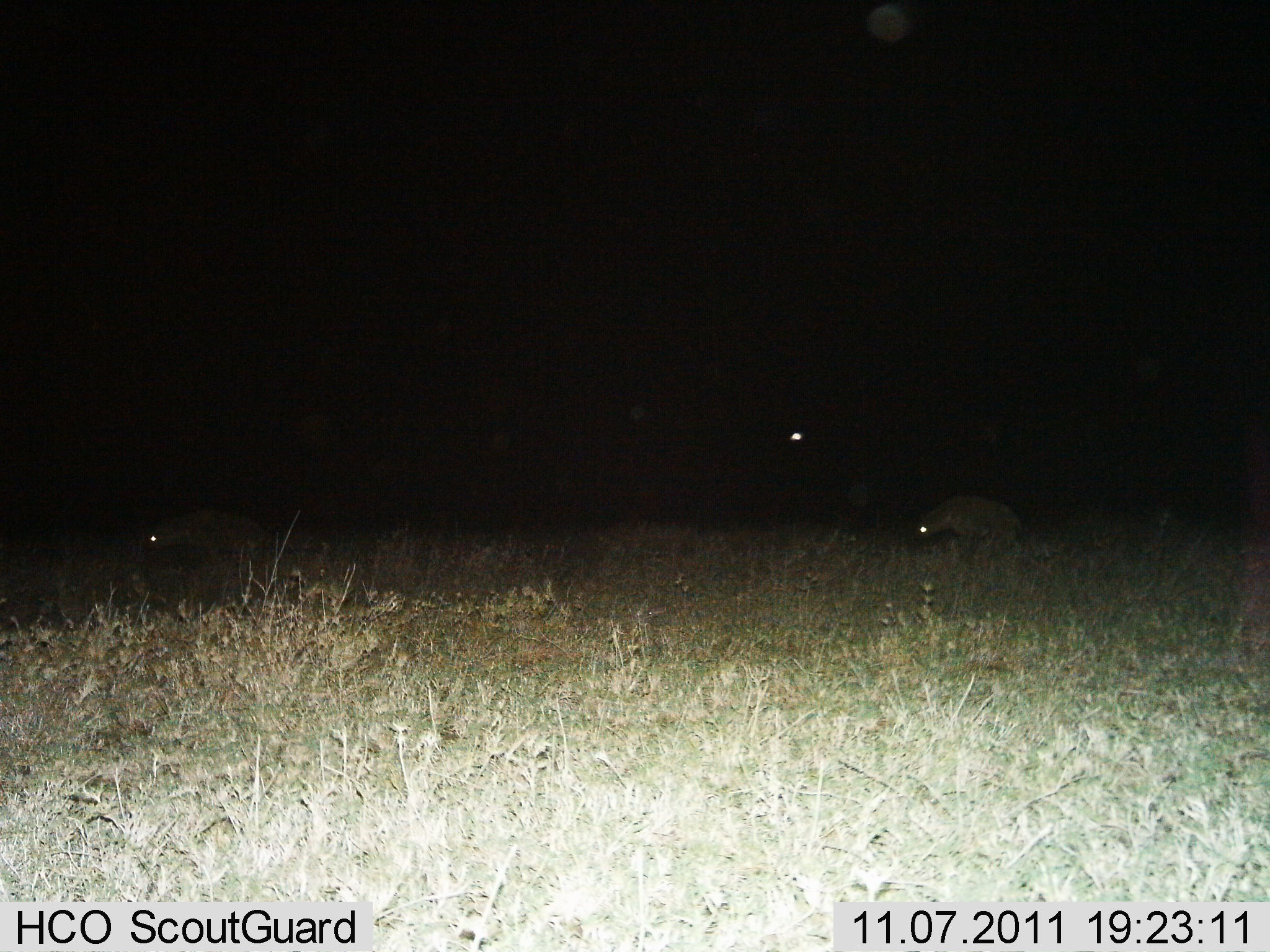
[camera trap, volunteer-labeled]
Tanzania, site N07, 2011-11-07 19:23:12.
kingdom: Animalia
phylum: Chordata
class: Mammalia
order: Carnivora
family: Hyaenidae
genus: Crocuta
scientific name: Crocuta crocuta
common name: spotted hyena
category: hyenaspotted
Hyenaspotted (spotted hyena) (Crocuta crocuta), count 2. Behavior (volunteer vote fractions): standing 29%, resting 0%, moving 71%, interacting 0%. Young present (vote fraction): 0%. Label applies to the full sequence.